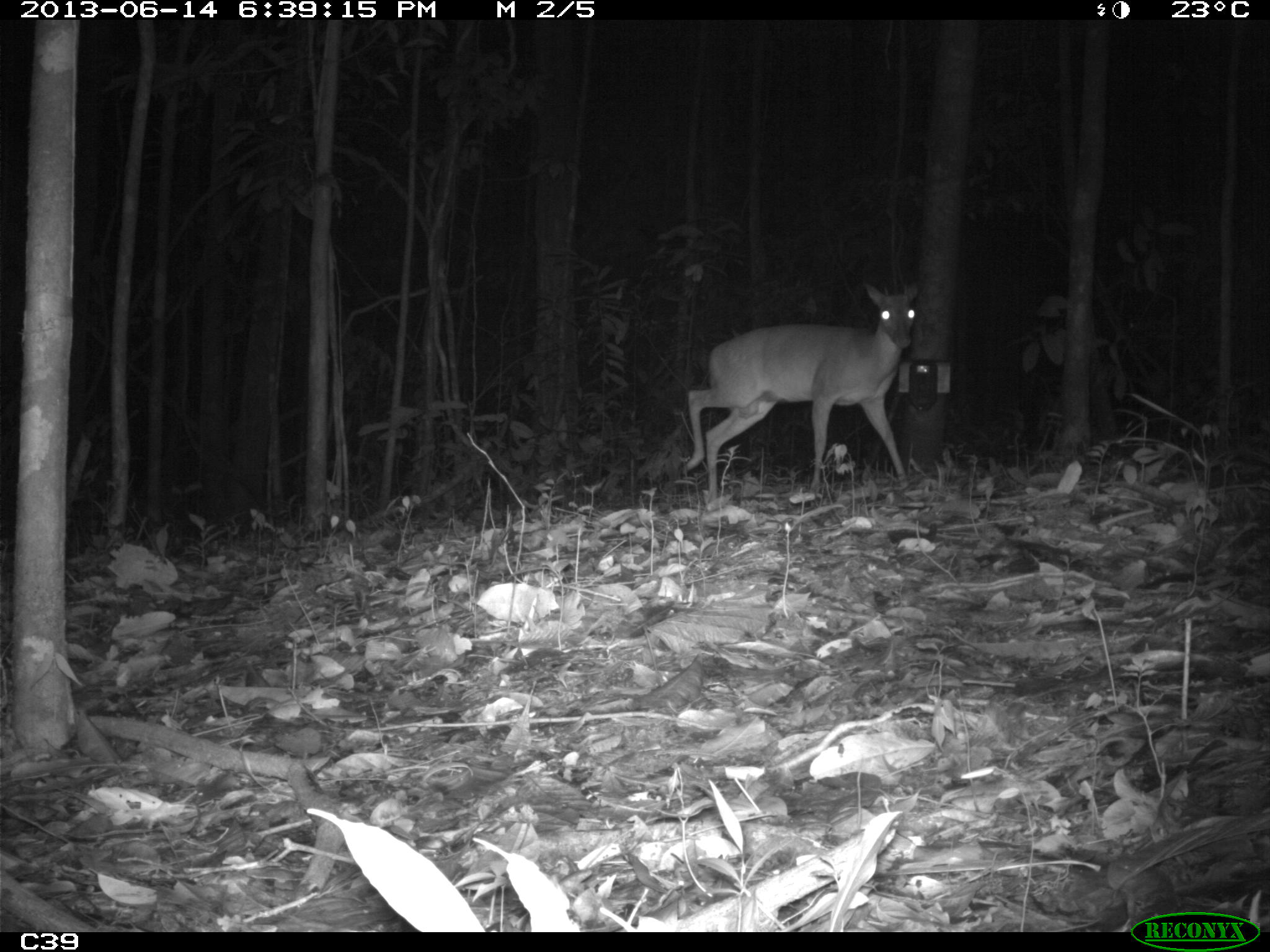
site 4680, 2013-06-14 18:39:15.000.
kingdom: Animalia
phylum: Chordata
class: Mammalia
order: Artiodactyla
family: Cervidae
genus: Mazama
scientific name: Mazama americana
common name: red brocket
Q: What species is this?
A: Mazama americana (red brocket).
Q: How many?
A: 1.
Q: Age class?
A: Adult.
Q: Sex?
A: Male.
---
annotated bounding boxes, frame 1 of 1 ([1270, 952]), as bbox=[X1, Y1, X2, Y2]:
mazama americana: bbox=[679, 280, 917, 501]